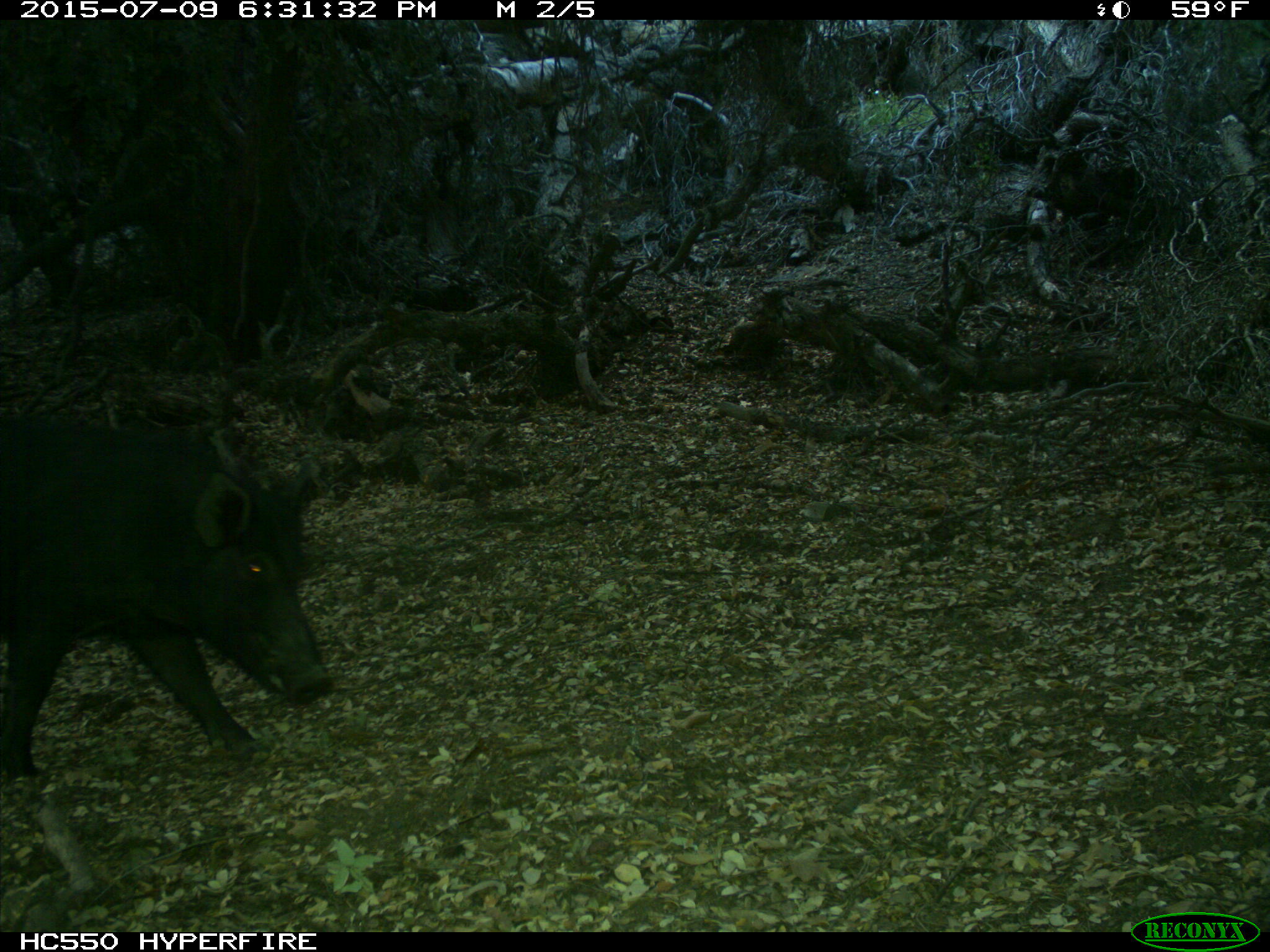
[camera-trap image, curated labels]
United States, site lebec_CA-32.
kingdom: Animalia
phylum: Chordata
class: Mammalia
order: Artiodactyla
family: Suidae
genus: Sus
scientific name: Sus scrofa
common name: wild boar